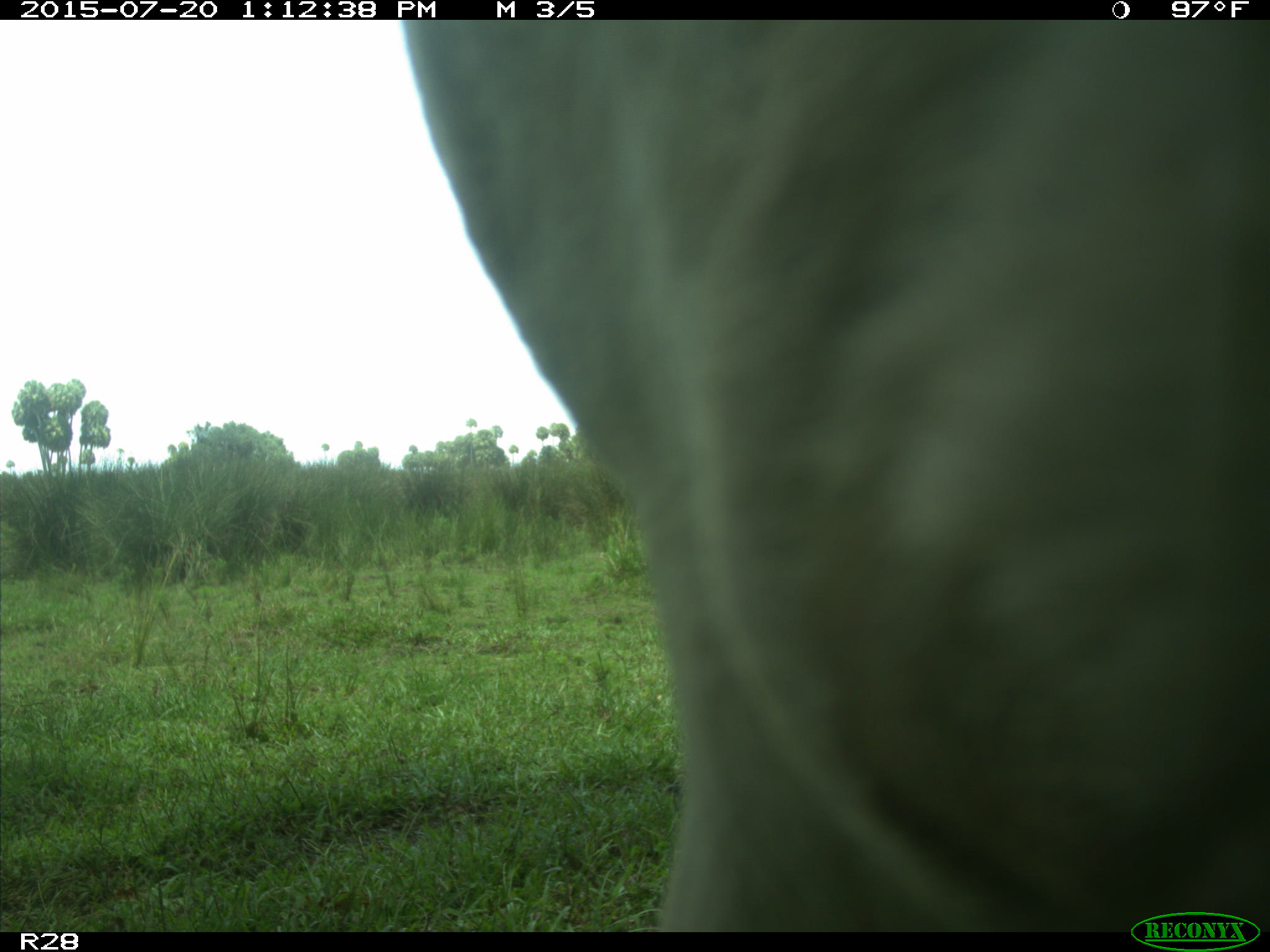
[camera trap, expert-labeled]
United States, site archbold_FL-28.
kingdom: Animalia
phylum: Chordata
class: Mammalia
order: Artiodactyla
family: Bovidae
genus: Bos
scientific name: Bos taurus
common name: domestic cow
Bos taurus (domestic cow).